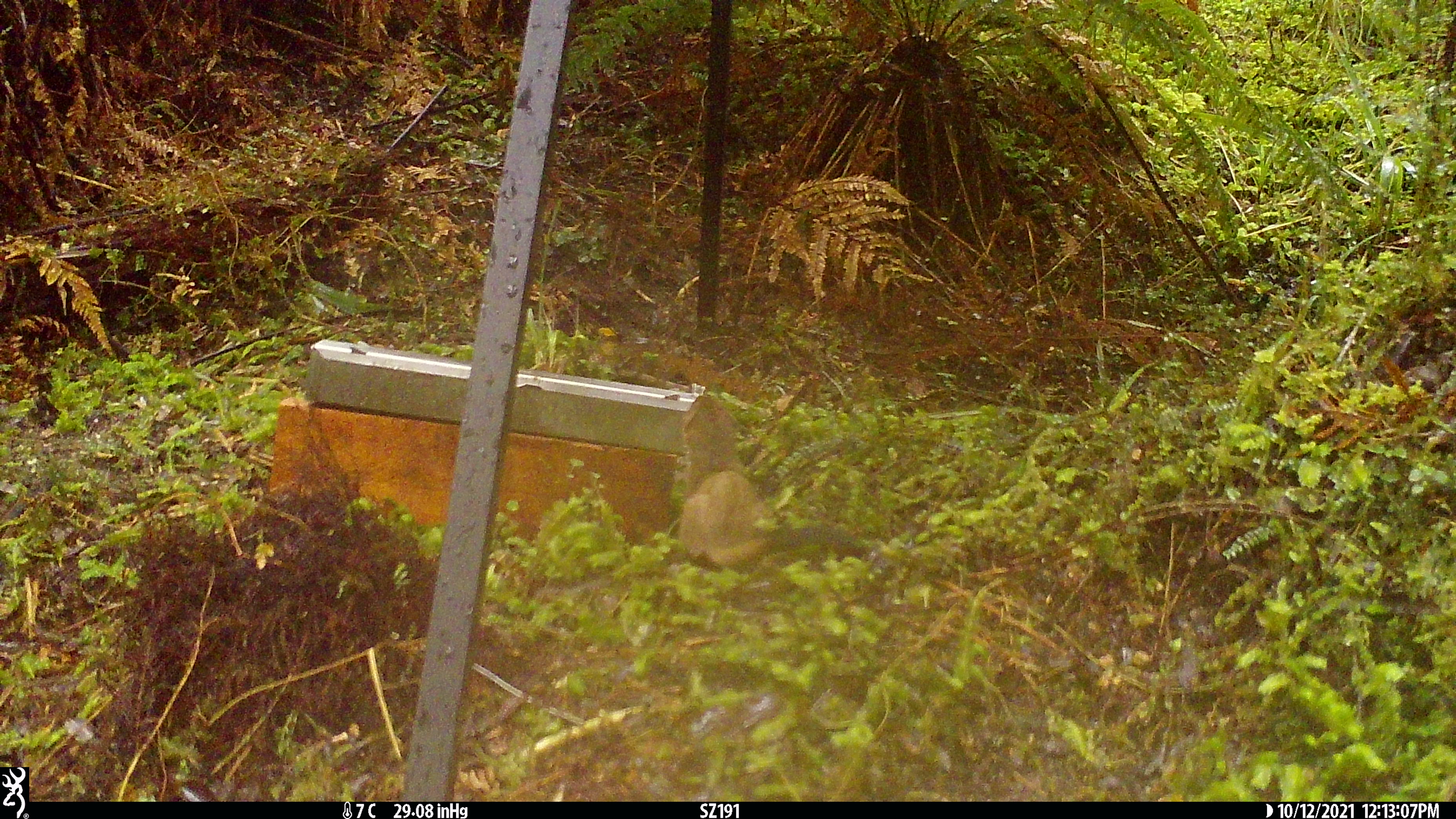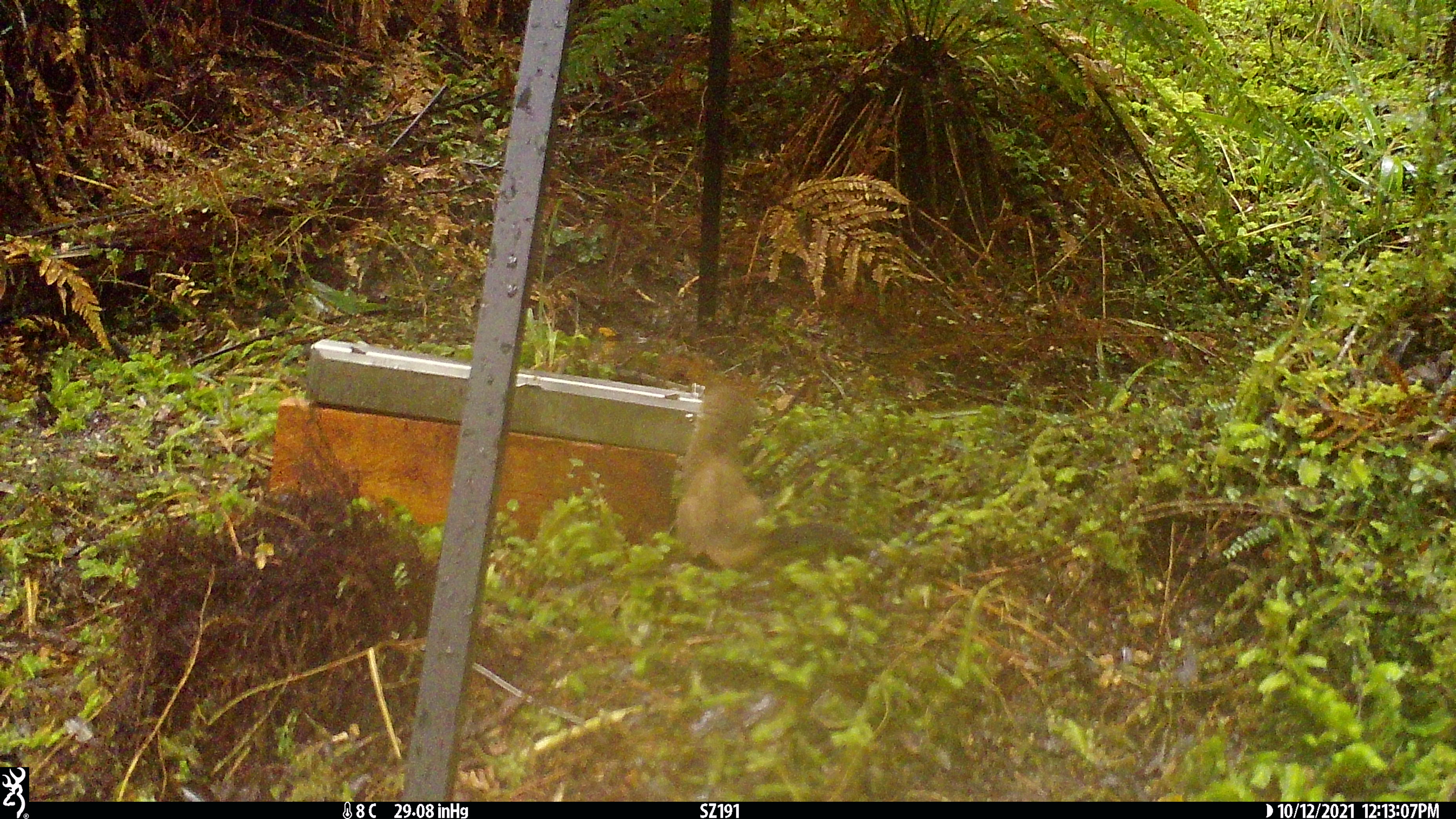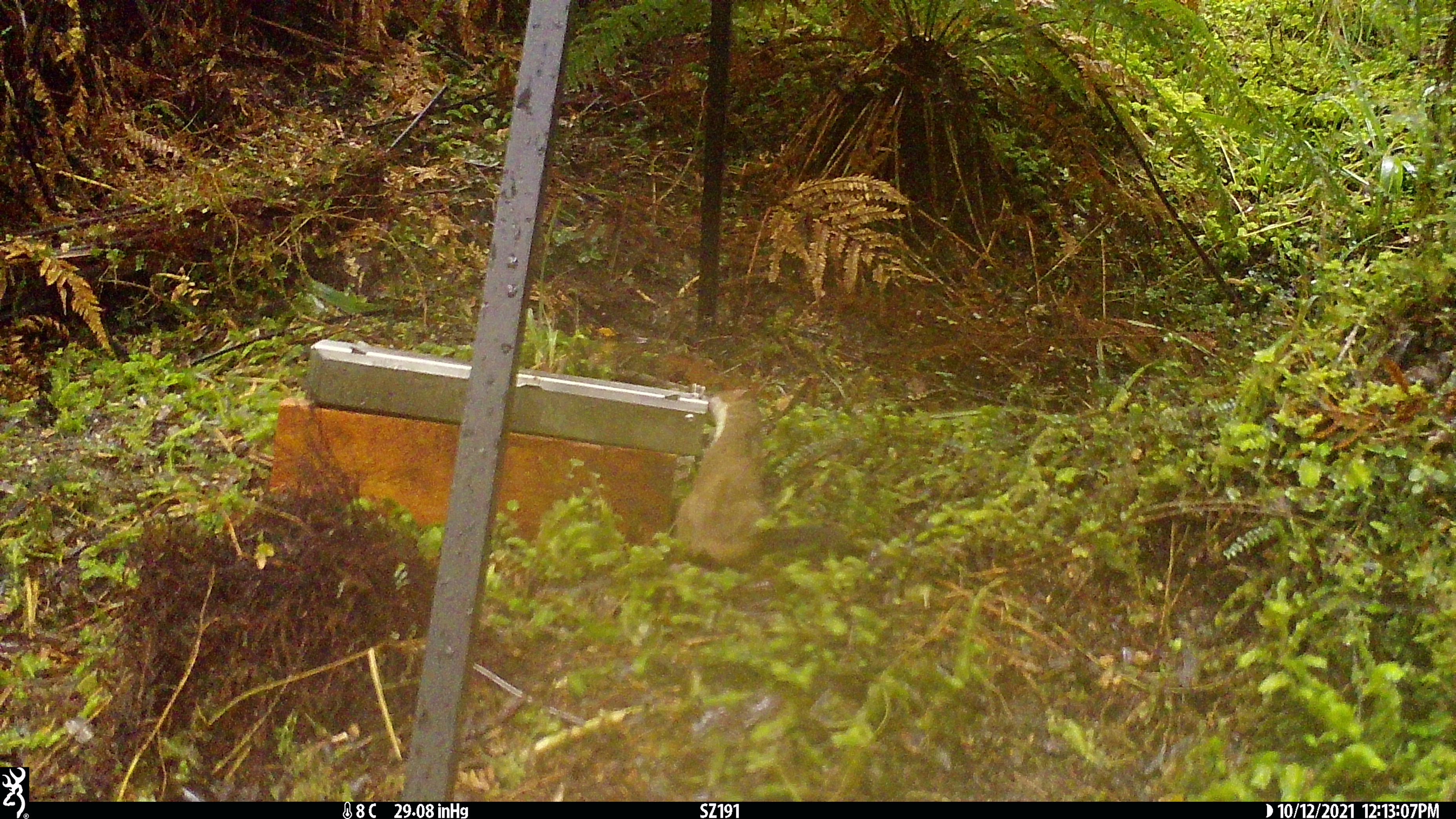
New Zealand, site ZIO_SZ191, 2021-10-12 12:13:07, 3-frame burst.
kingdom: Animalia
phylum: Chordata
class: Mammalia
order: Carnivora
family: Mustelidae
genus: Mustela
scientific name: Mustela erminea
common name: stoat